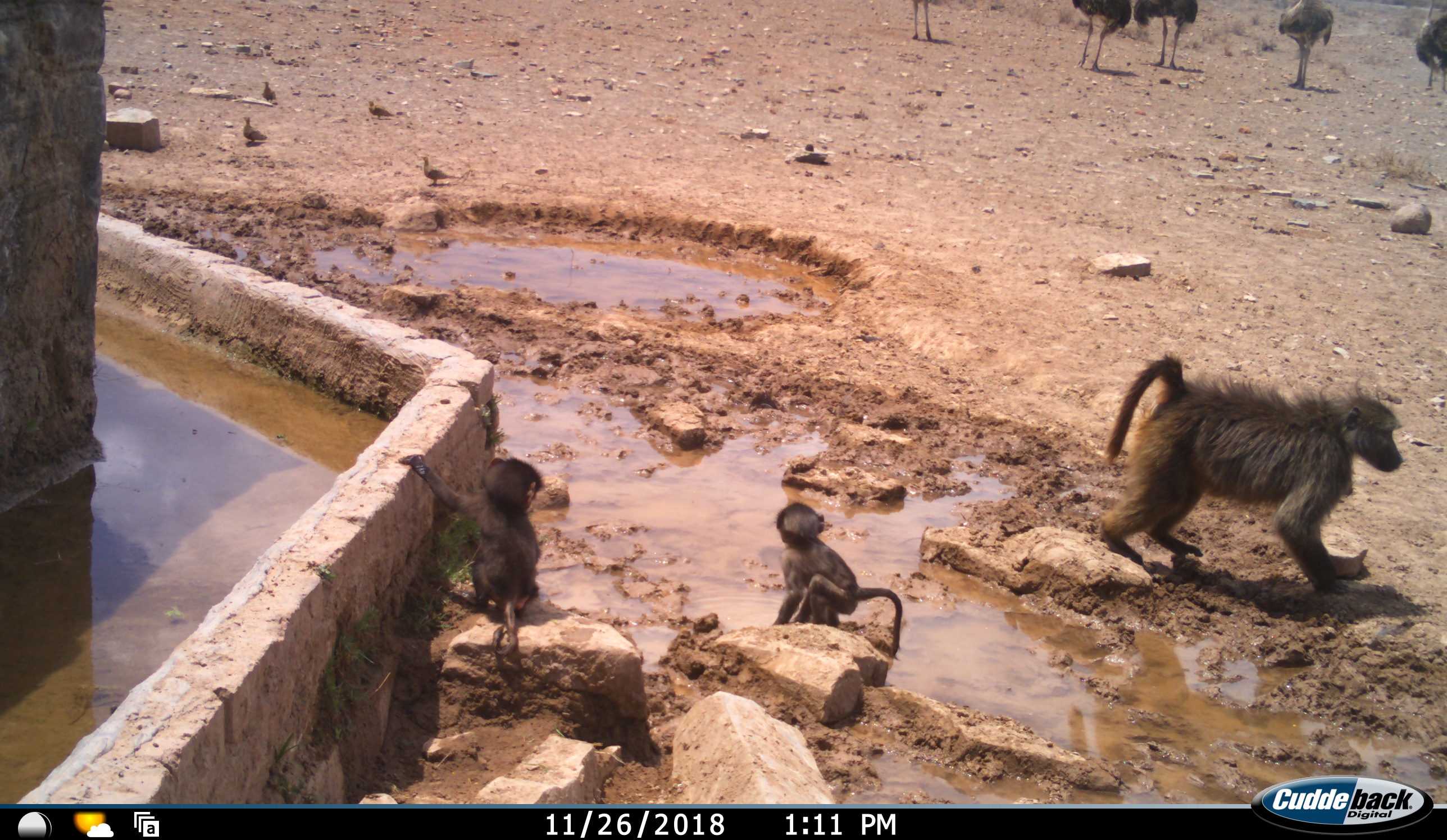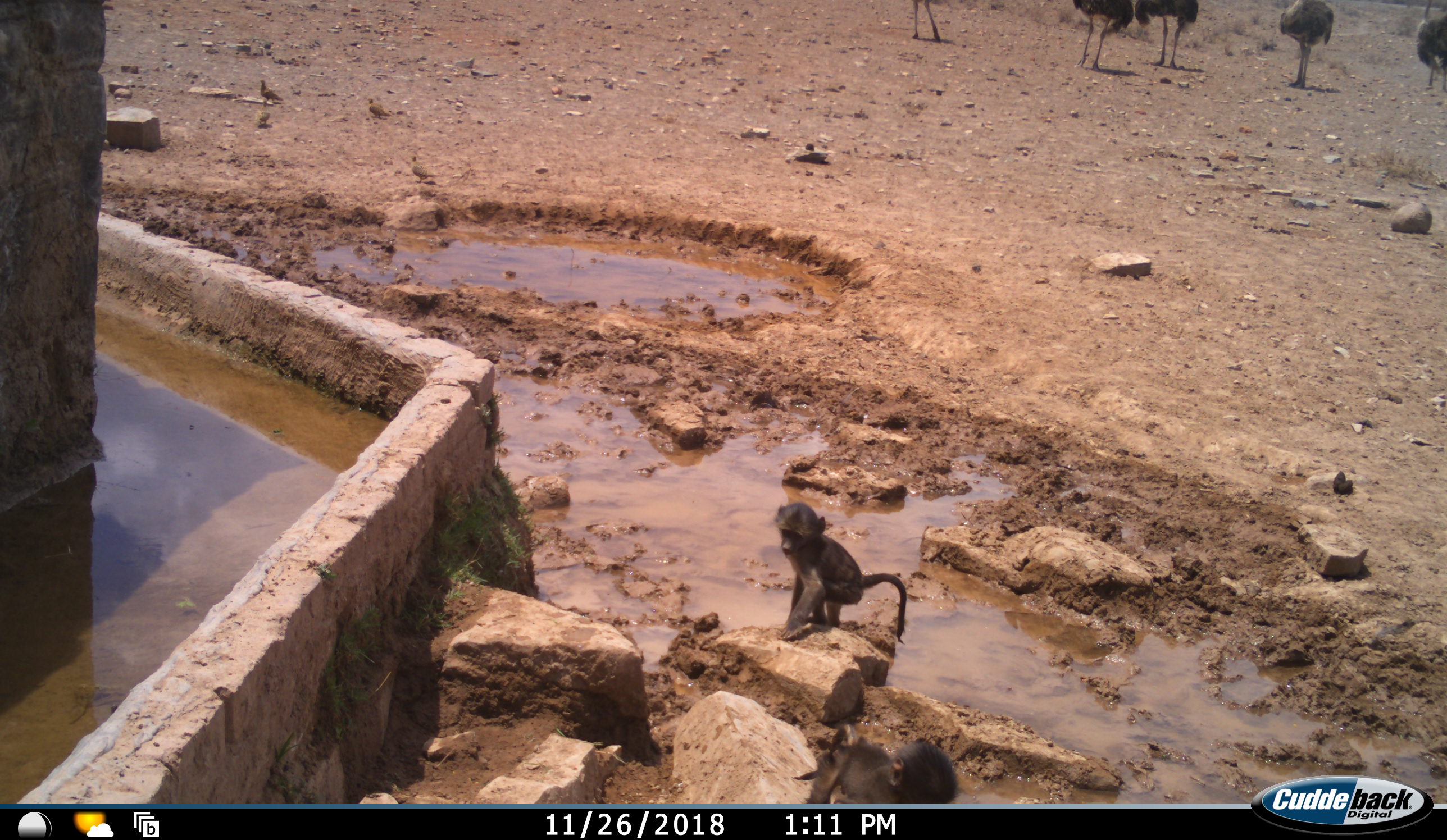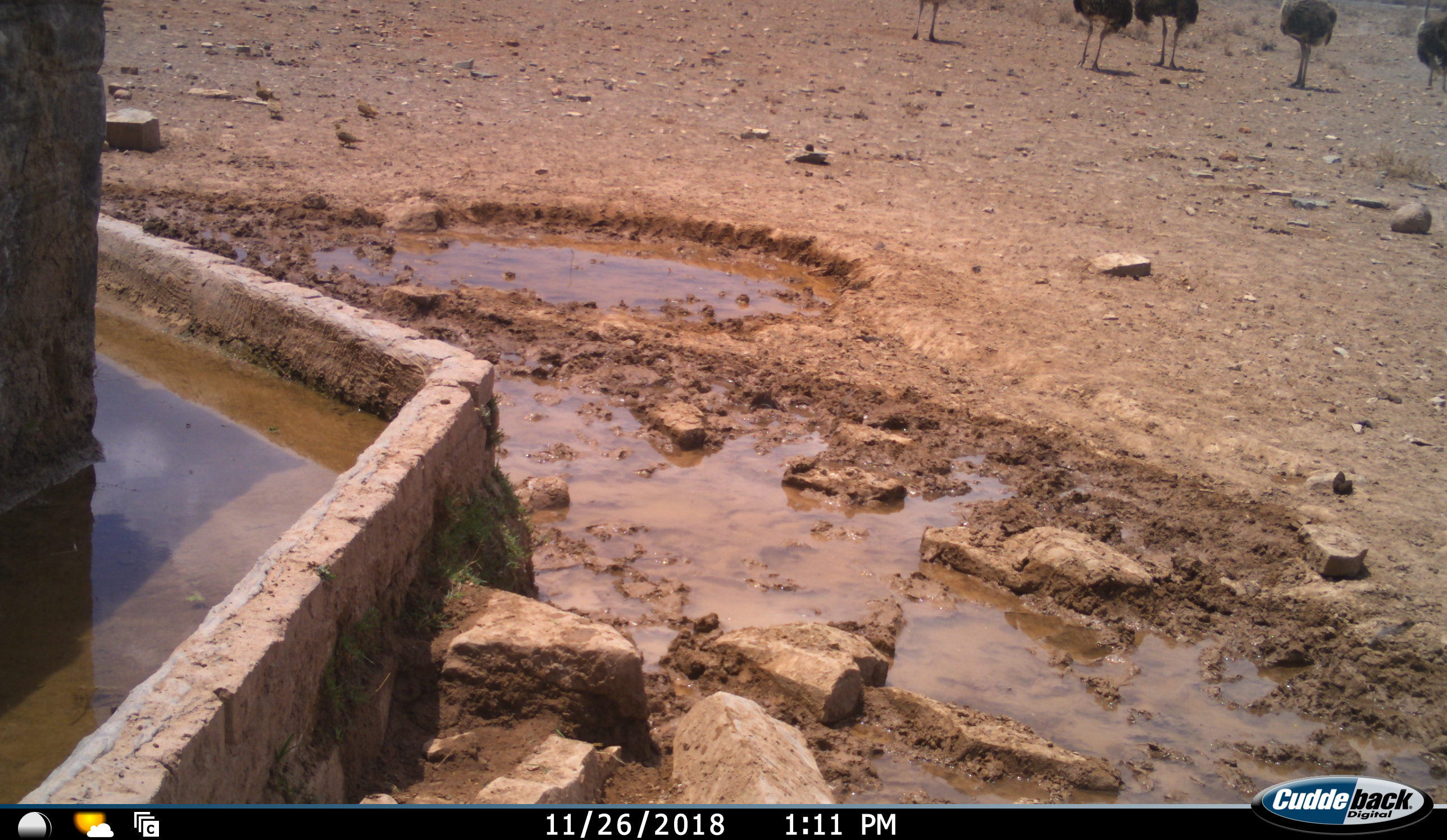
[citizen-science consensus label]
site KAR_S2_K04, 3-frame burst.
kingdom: Animalia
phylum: Chordata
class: Mammalia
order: Primates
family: Cercopithecidae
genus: Papio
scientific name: Papio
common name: baboon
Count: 3.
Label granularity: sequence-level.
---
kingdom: Animalia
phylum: Chordata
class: Aves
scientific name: Aves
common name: bird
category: birdother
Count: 4.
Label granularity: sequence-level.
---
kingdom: Animalia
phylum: Chordata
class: Aves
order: Struthioniformes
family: Struthionidae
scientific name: Struthionidae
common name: ostrich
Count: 5.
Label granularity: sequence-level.